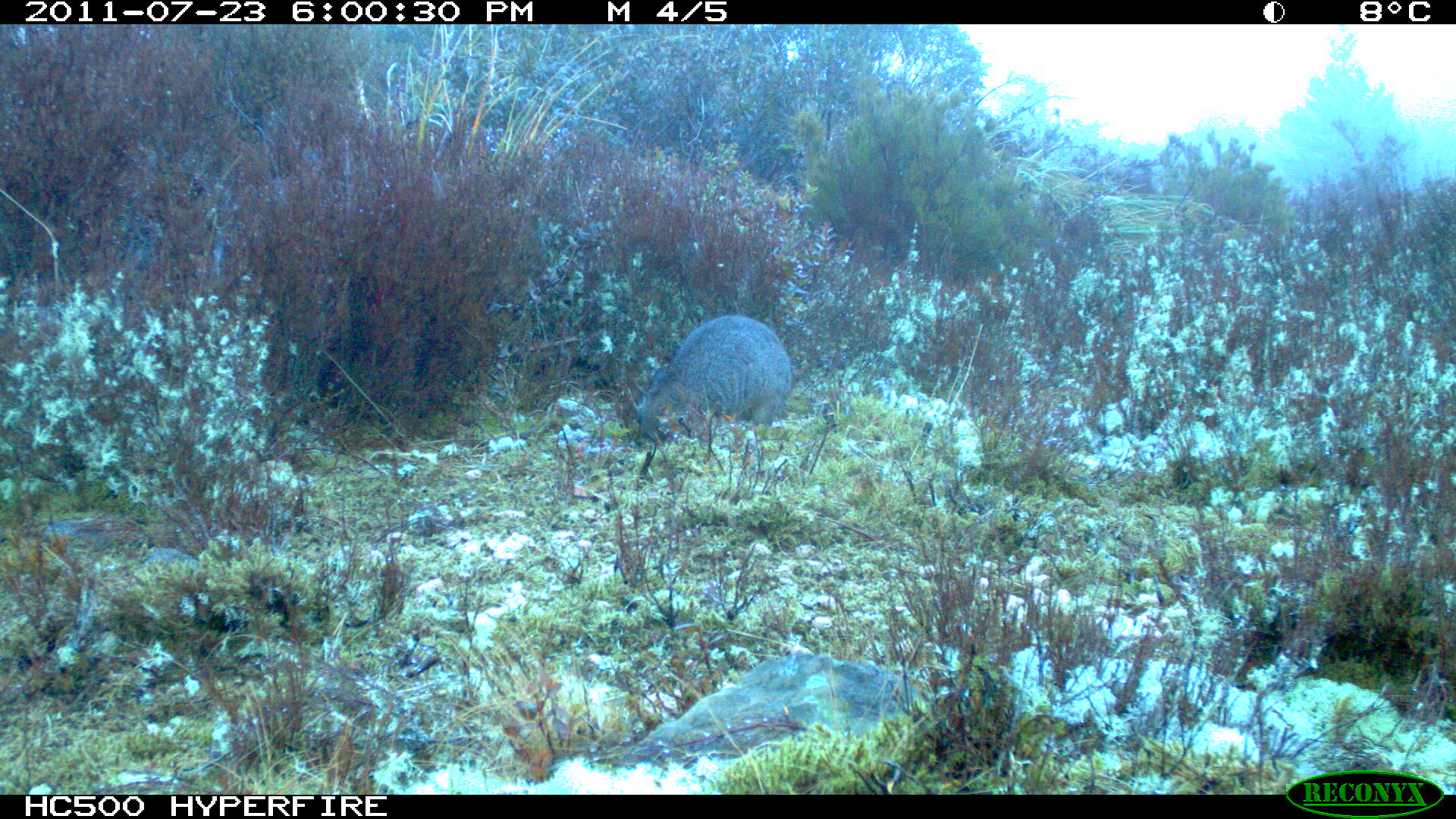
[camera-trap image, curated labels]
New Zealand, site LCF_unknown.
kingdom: Animalia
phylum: Chordata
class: Mammalia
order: Diprotodontia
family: Macropodidae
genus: Notamacropus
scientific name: Notamacropus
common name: wallaby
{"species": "wallaby (Notamacropus)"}